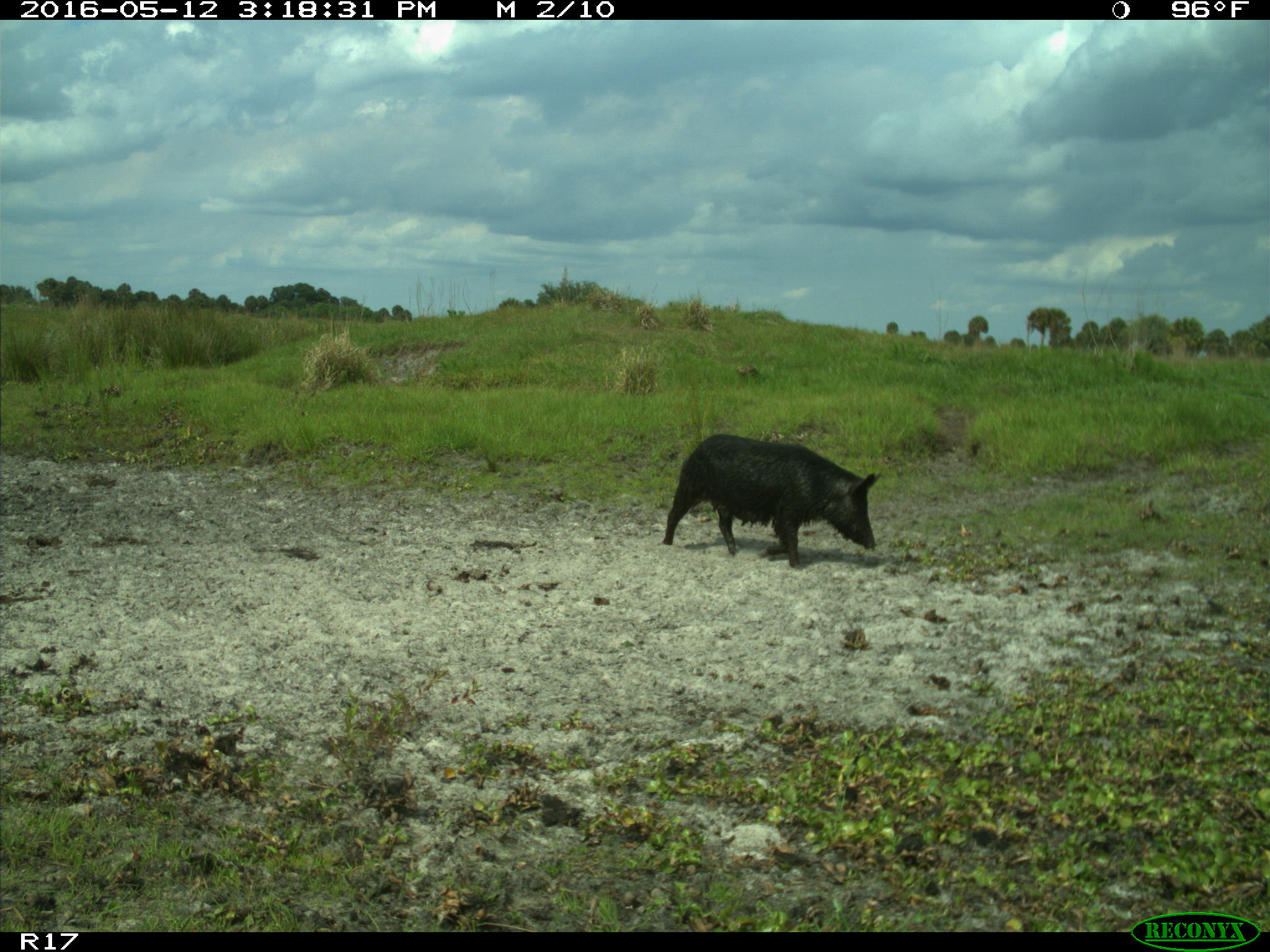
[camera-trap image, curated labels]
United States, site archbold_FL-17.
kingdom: Animalia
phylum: Chordata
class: Mammalia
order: Artiodactyla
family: Suidae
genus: Sus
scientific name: Sus scrofa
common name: wild boar